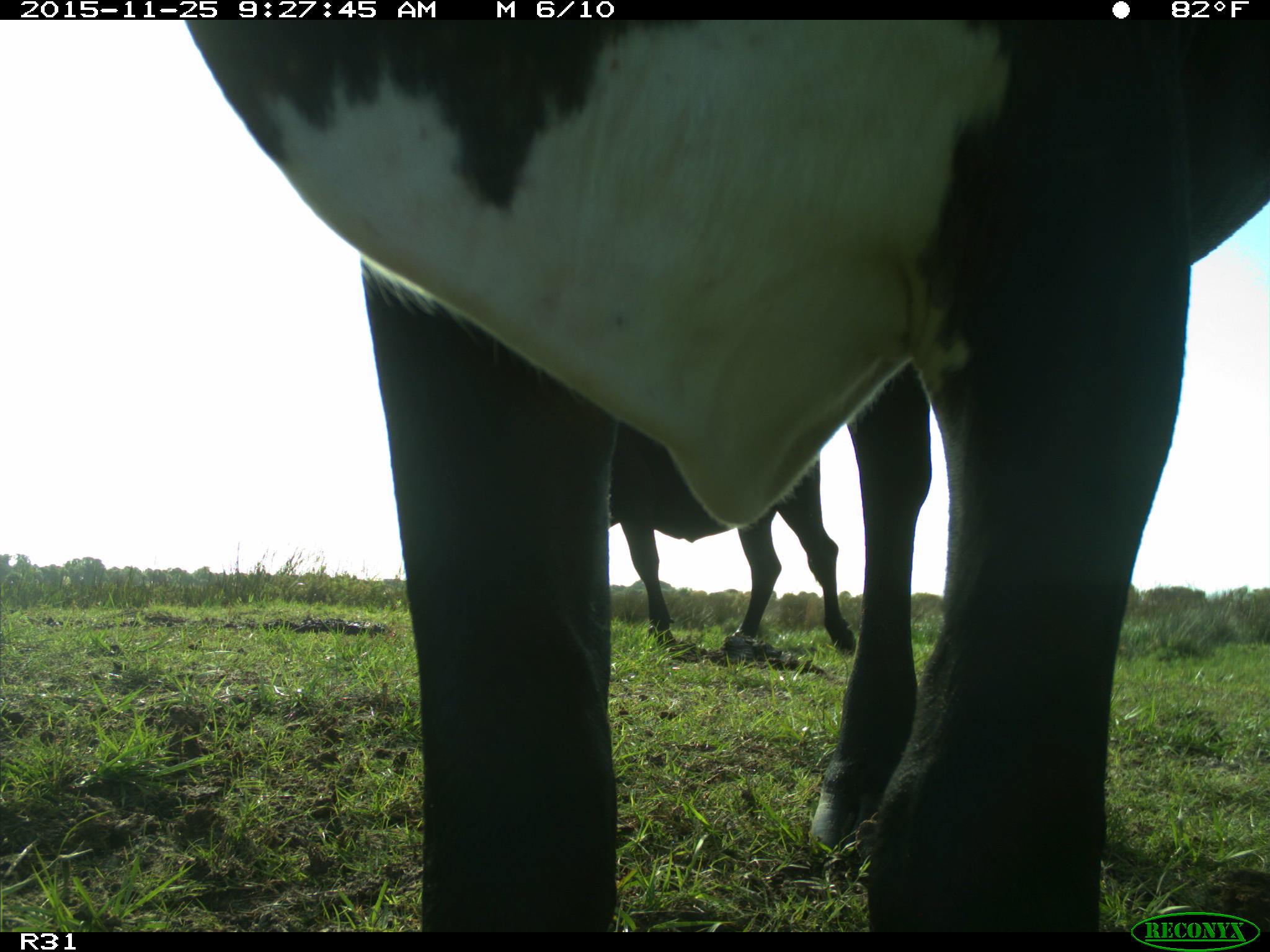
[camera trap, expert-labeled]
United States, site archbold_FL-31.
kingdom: Animalia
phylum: Chordata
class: Mammalia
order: Artiodactyla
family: Bovidae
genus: Bos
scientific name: Bos taurus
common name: domestic cow